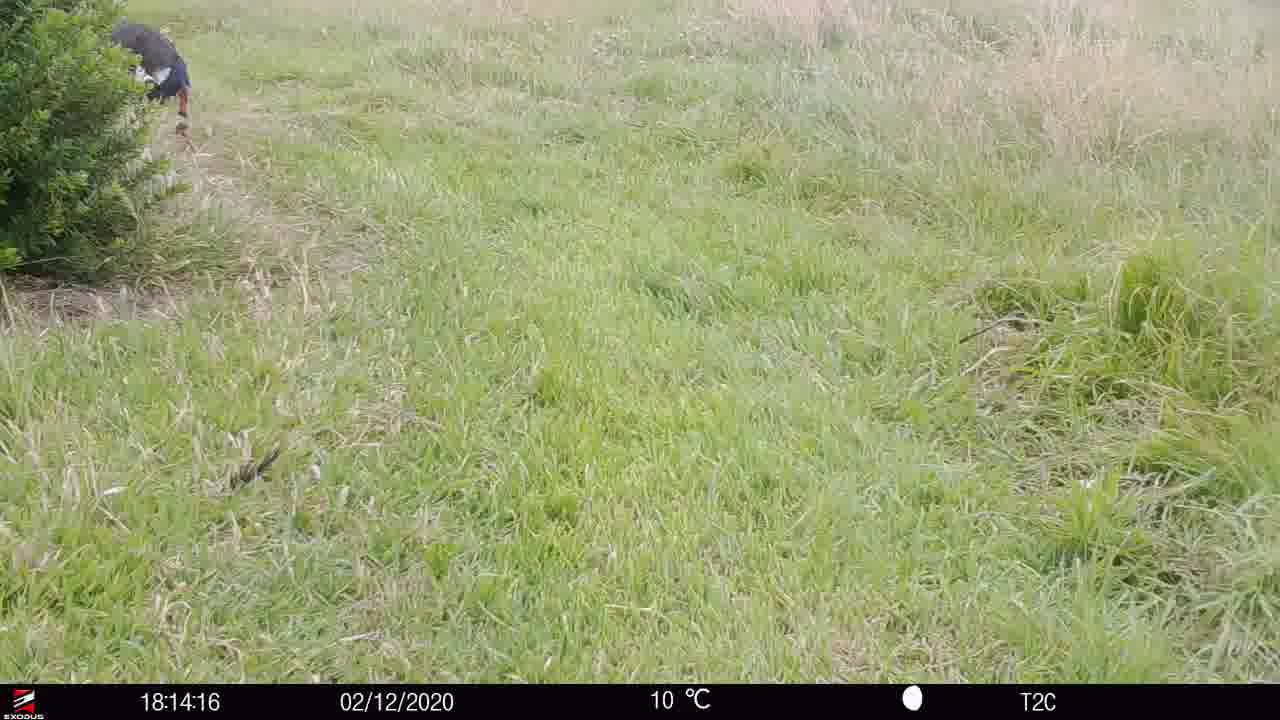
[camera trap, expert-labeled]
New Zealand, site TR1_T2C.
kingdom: Animalia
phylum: Chordata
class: Aves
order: Gruiformes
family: Rallidae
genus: Porphyrio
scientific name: Porphyrio mantelli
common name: takahe